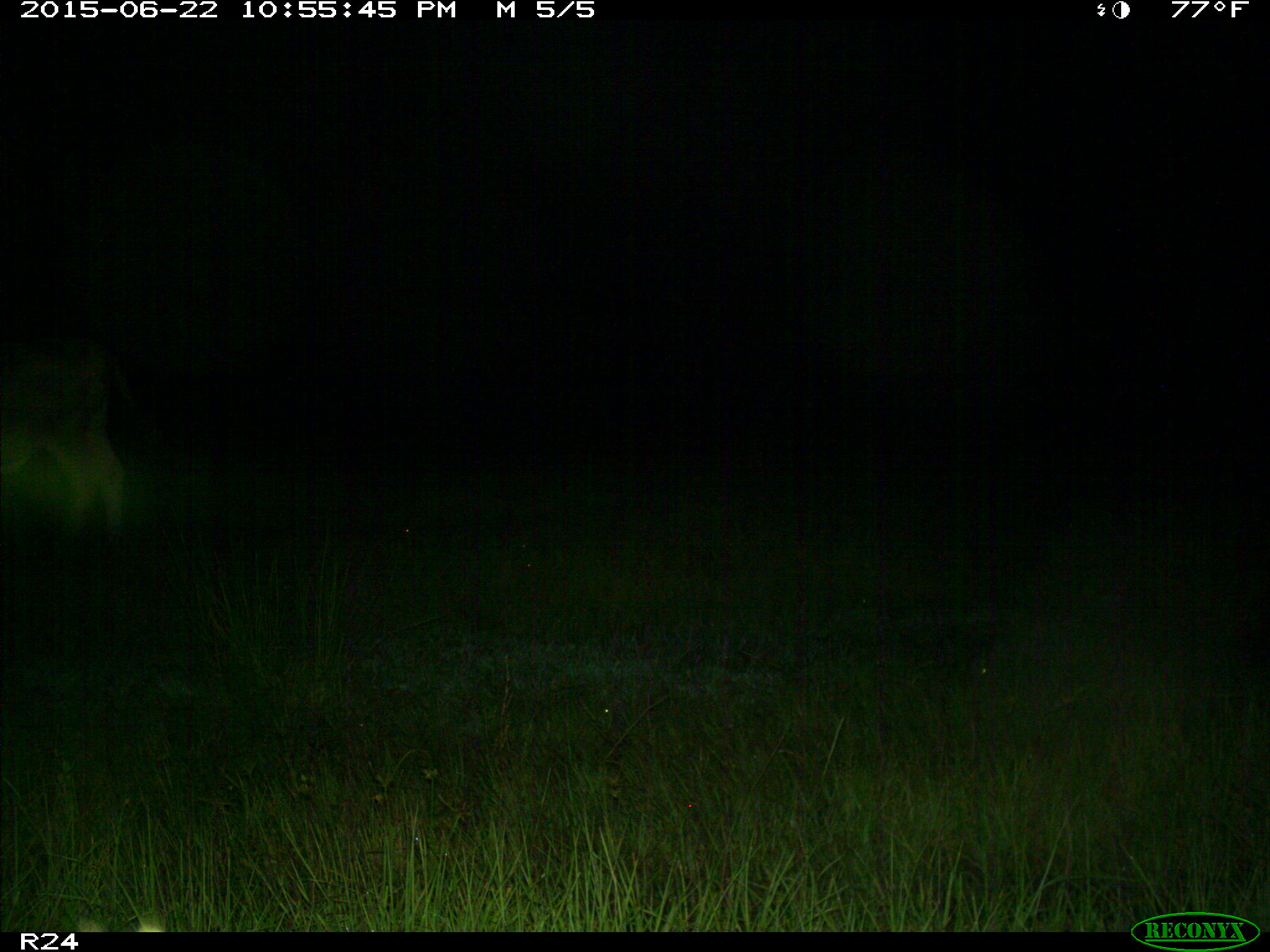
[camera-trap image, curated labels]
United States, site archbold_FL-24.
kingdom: Animalia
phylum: Chordata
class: Mammalia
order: Artiodactyla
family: Bovidae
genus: Bos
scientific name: Bos taurus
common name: domestic cow